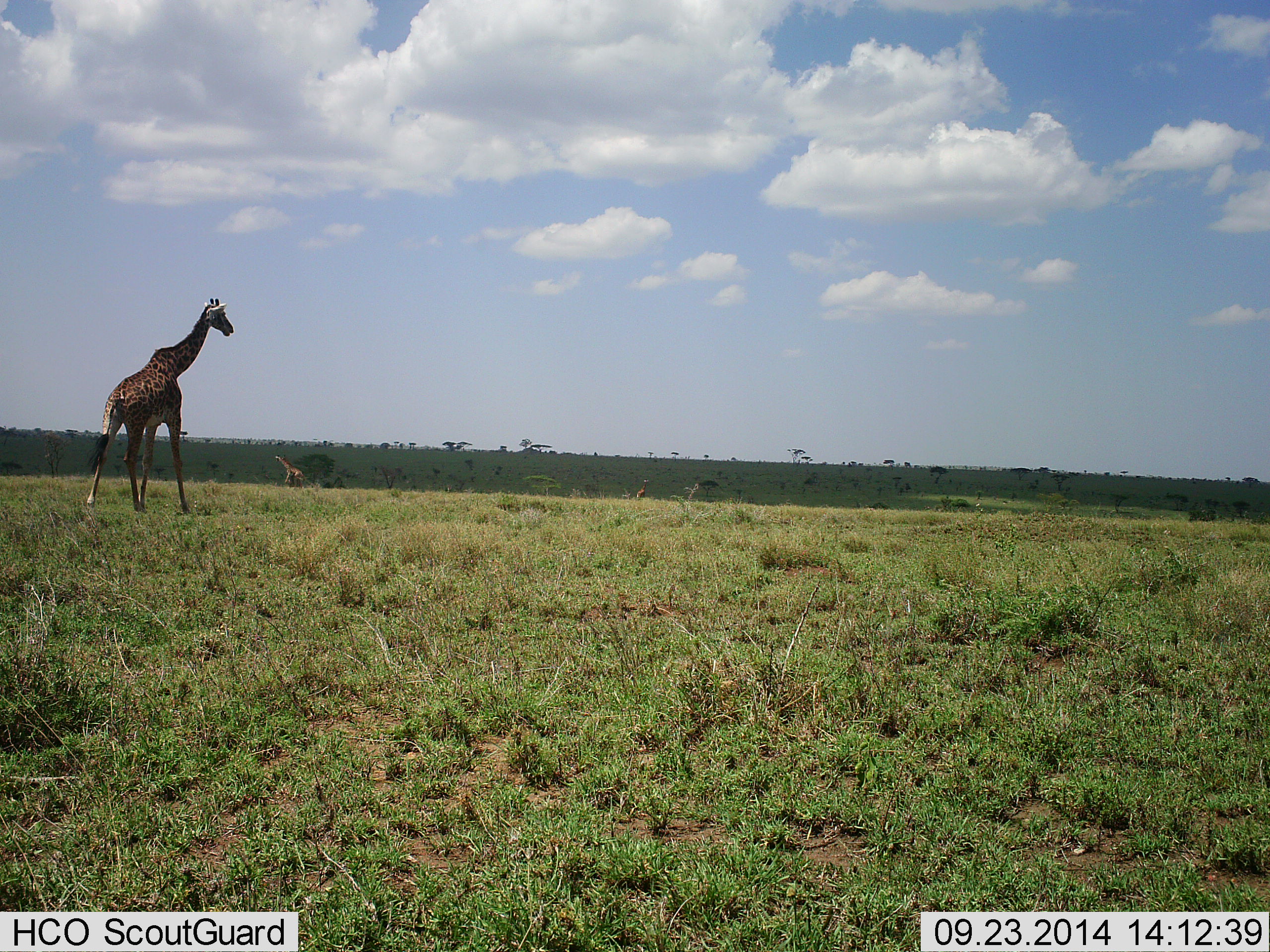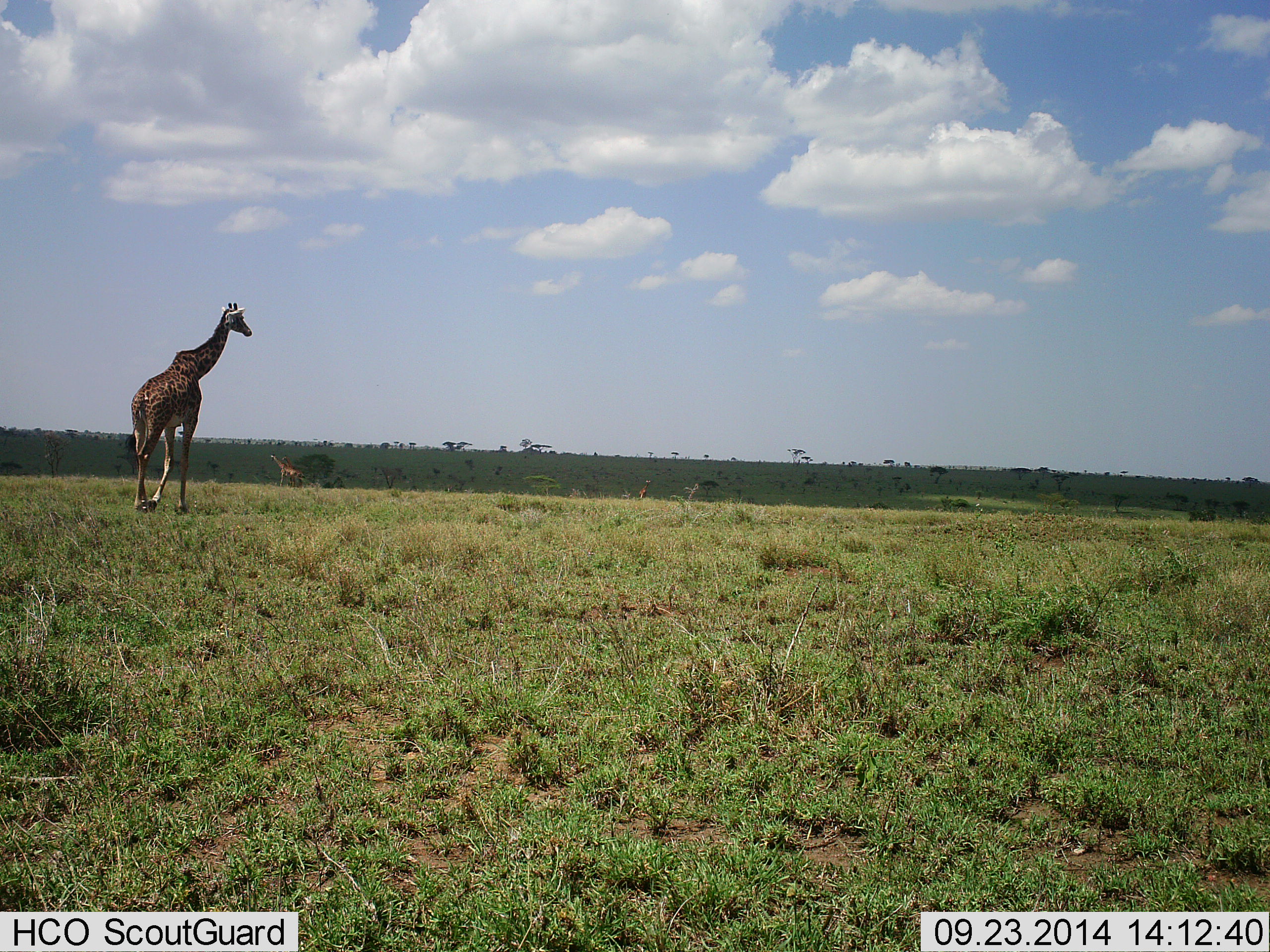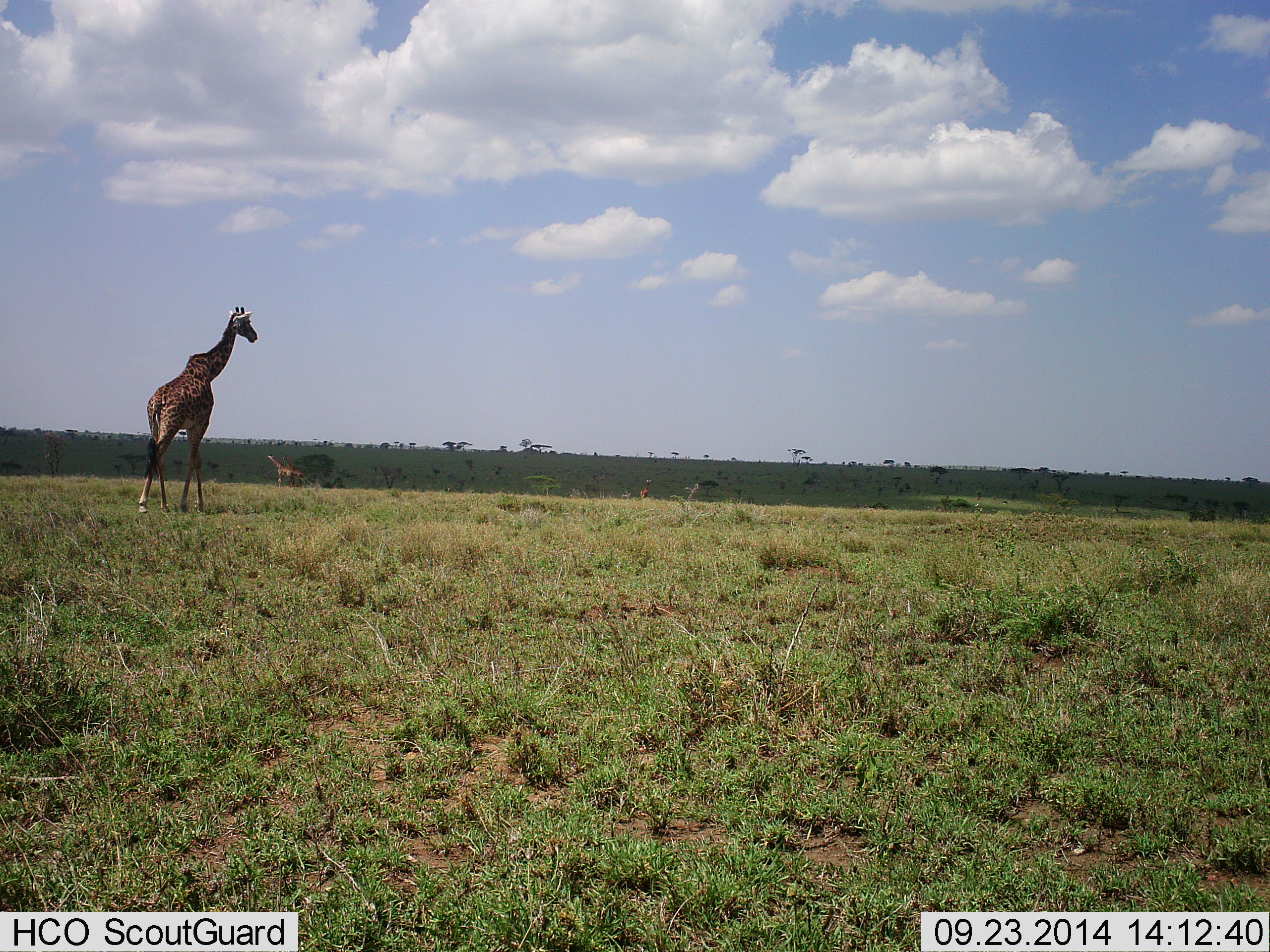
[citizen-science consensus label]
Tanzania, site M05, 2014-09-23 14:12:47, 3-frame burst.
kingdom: Animalia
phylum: Chordata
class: Mammalia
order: Artiodactyla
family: Giraffidae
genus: Giraffa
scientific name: Giraffa camelopardalis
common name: giraffe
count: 2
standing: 30%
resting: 0%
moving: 80%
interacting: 0%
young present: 0%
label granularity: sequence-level